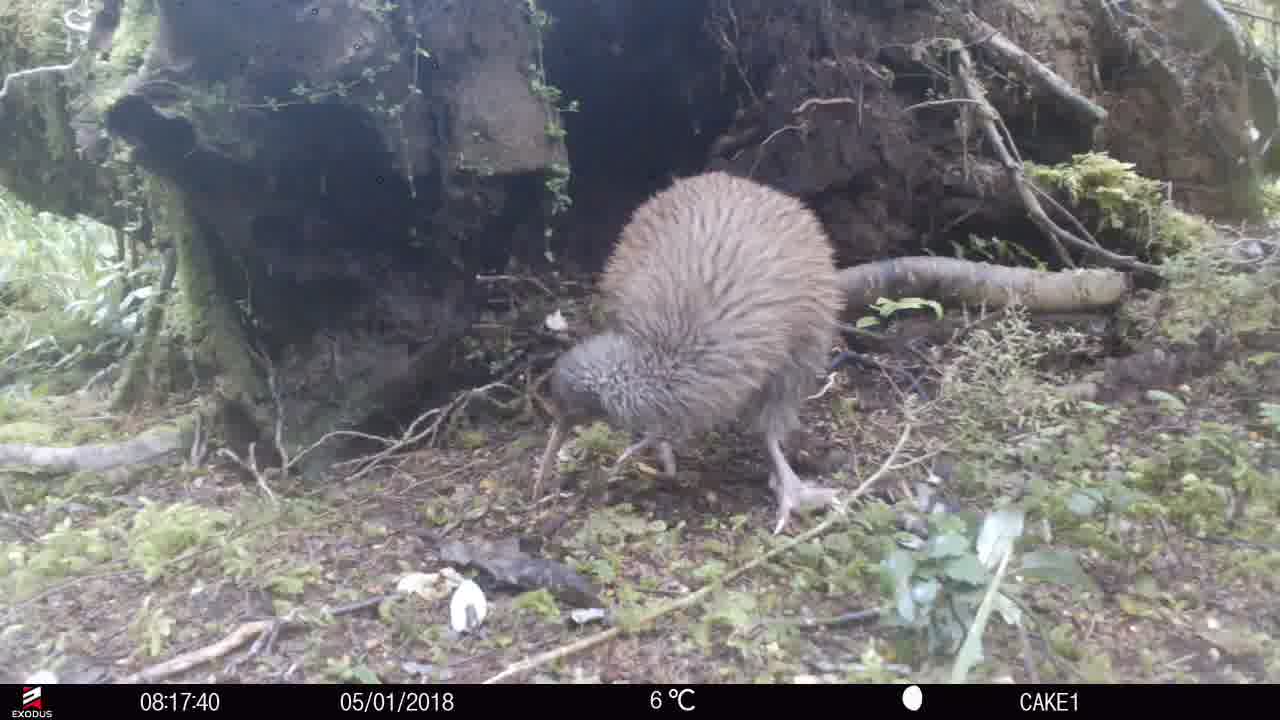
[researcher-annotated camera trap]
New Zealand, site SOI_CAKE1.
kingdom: Animalia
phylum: Chordata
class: Aves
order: Apterygiformes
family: Apterygidae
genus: Apteryx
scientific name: Apteryx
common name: kiwi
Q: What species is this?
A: Kiwi (Apteryx).